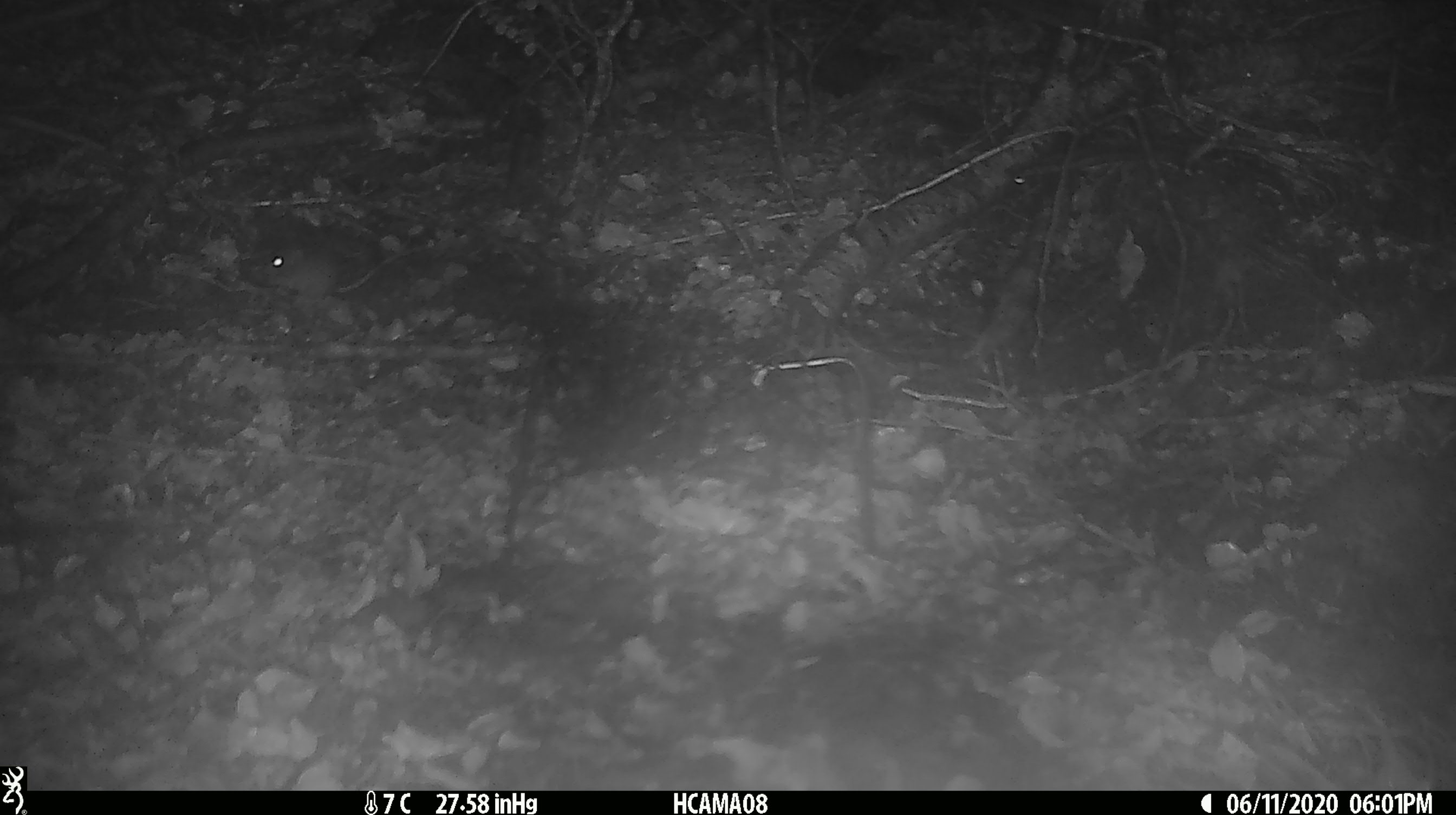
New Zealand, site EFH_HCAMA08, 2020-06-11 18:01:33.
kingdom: Animalia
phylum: Chordata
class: Mammalia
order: Rodentia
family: Muridae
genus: Mus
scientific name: Mus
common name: mouse